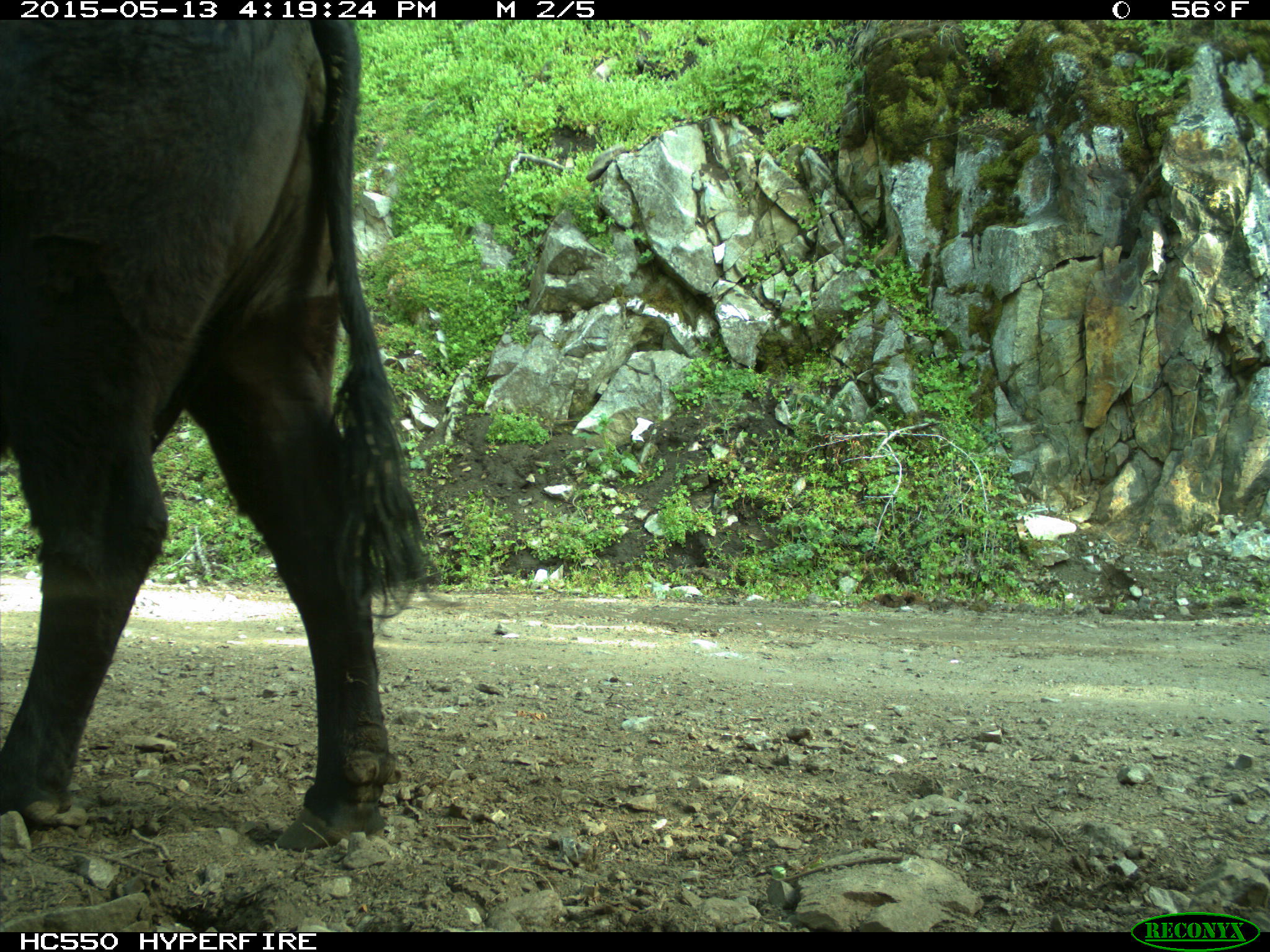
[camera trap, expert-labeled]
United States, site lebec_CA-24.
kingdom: Animalia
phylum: Chordata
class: Mammalia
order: Artiodactyla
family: Bovidae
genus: Bos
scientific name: Bos taurus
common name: domestic cow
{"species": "Bos taurus (domestic cow)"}